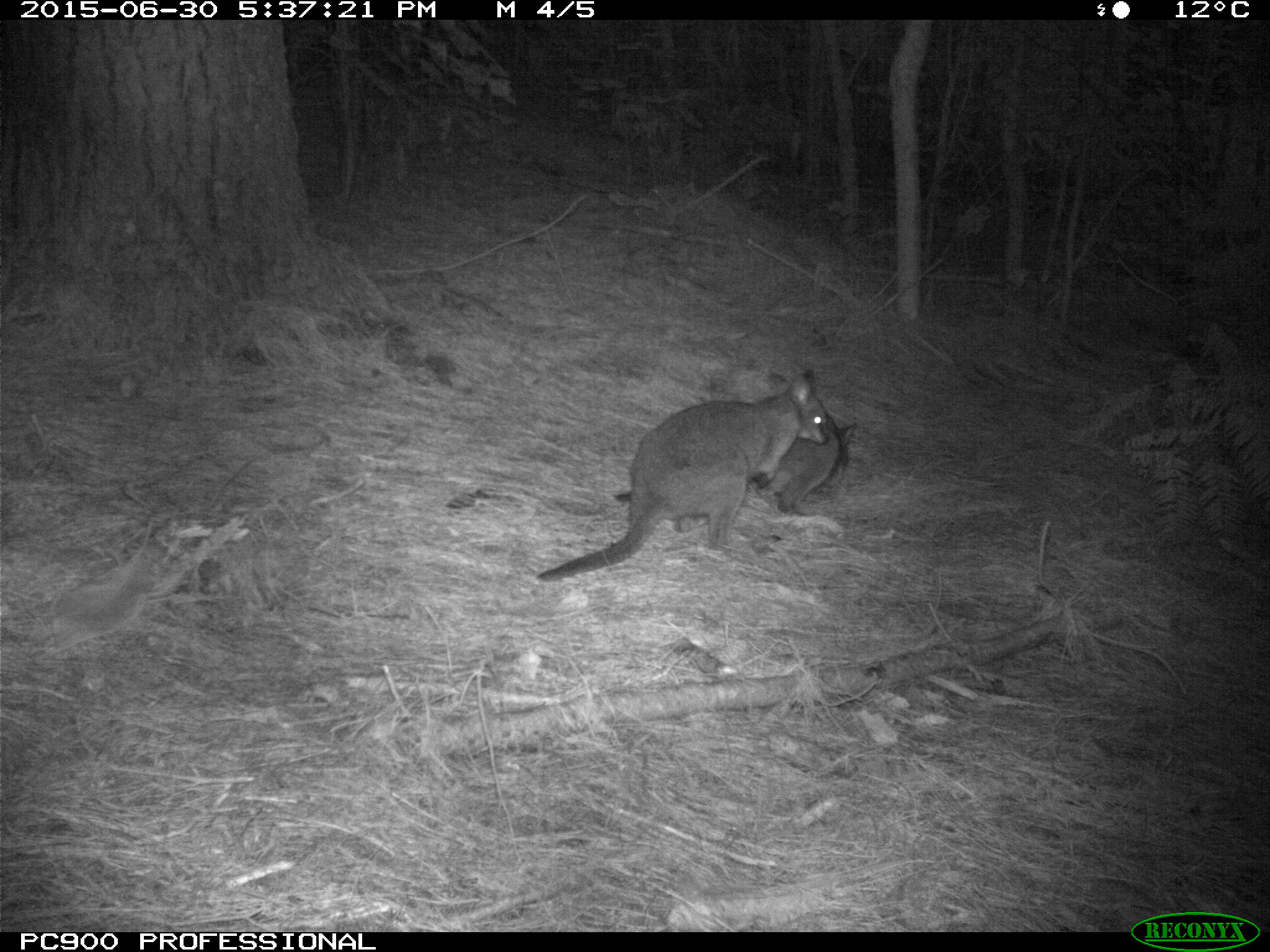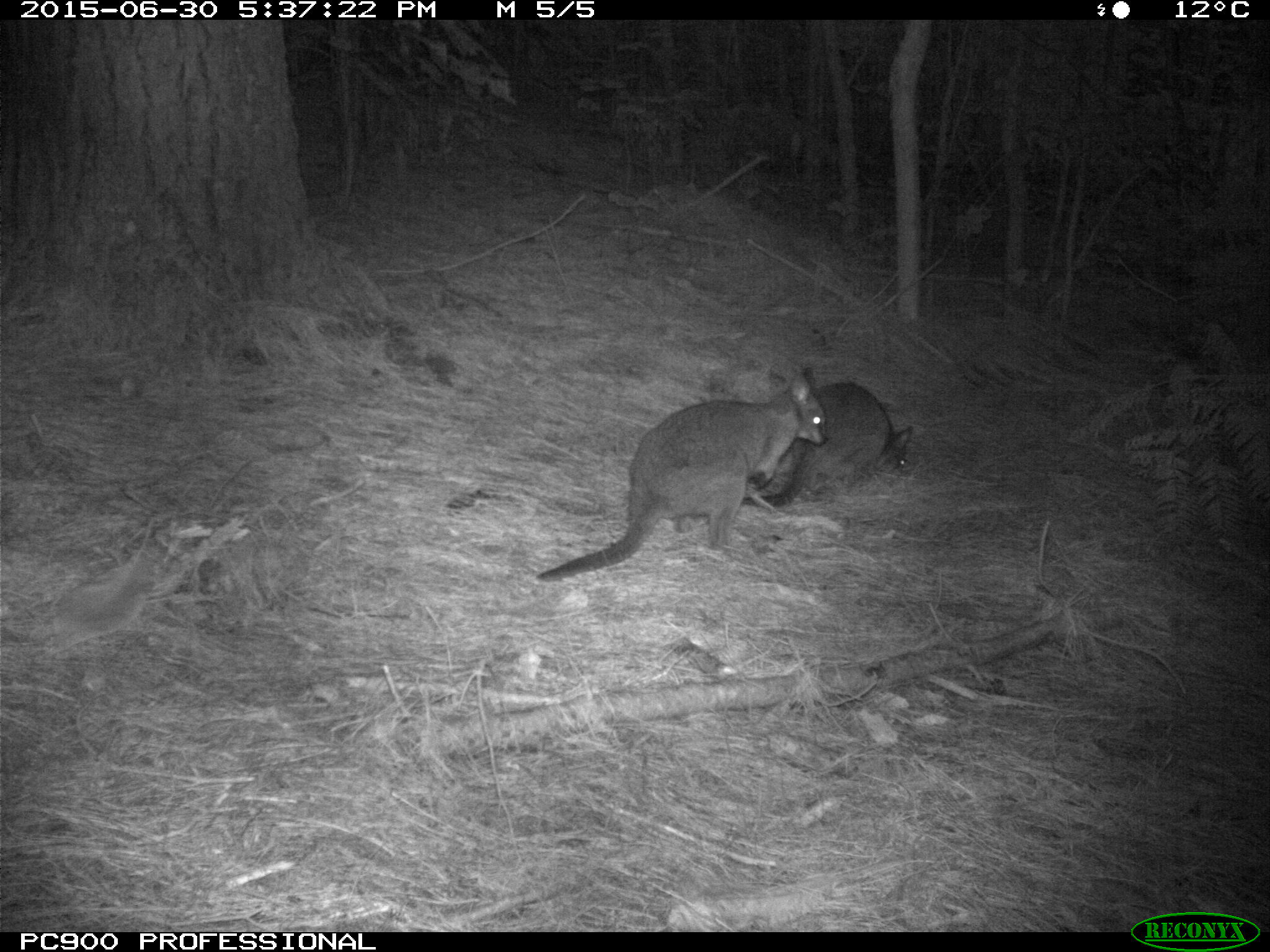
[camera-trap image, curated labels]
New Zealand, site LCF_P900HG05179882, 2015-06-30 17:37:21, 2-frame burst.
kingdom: Animalia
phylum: Chordata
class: Mammalia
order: Diprotodontia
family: Macropodidae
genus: Notamacropus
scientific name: Notamacropus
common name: wallaby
Wallaby (Notamacropus).